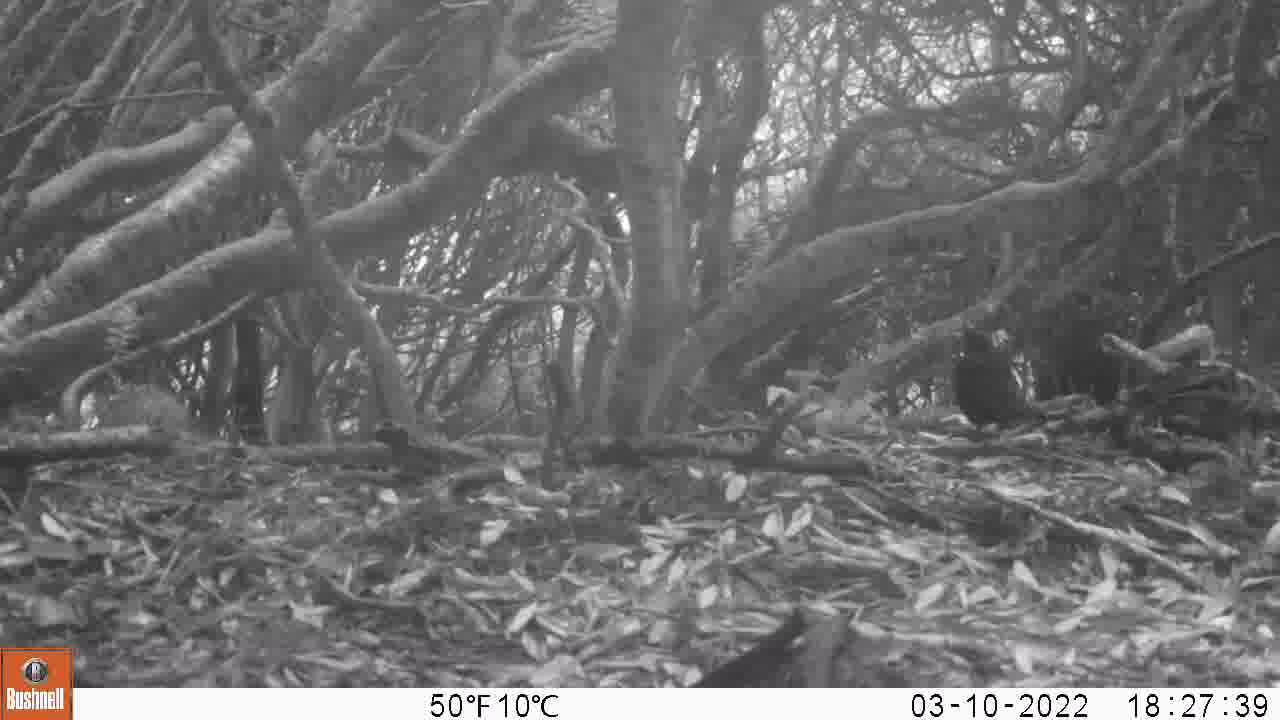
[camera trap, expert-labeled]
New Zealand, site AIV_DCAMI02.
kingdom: Animalia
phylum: Chordata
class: Aves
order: Passeriformes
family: Turdidae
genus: Turdus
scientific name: Turdus merula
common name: eurasian blackbird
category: blackbird